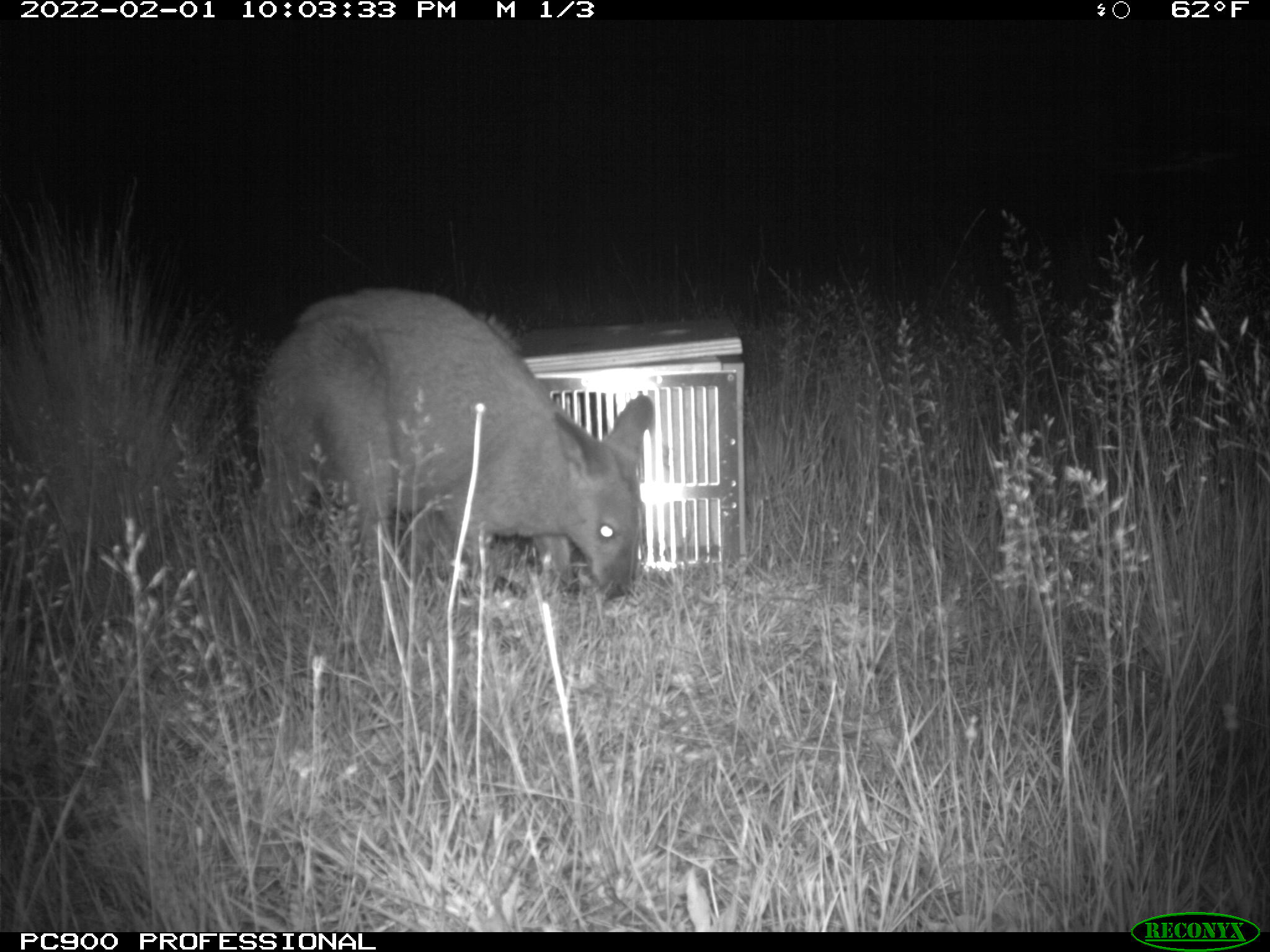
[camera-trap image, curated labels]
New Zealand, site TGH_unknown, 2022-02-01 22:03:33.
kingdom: Animalia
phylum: Chordata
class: Mammalia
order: Diprotodontia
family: Macropodidae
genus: Notamacropus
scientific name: Notamacropus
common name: wallaby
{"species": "wallaby (Notamacropus)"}